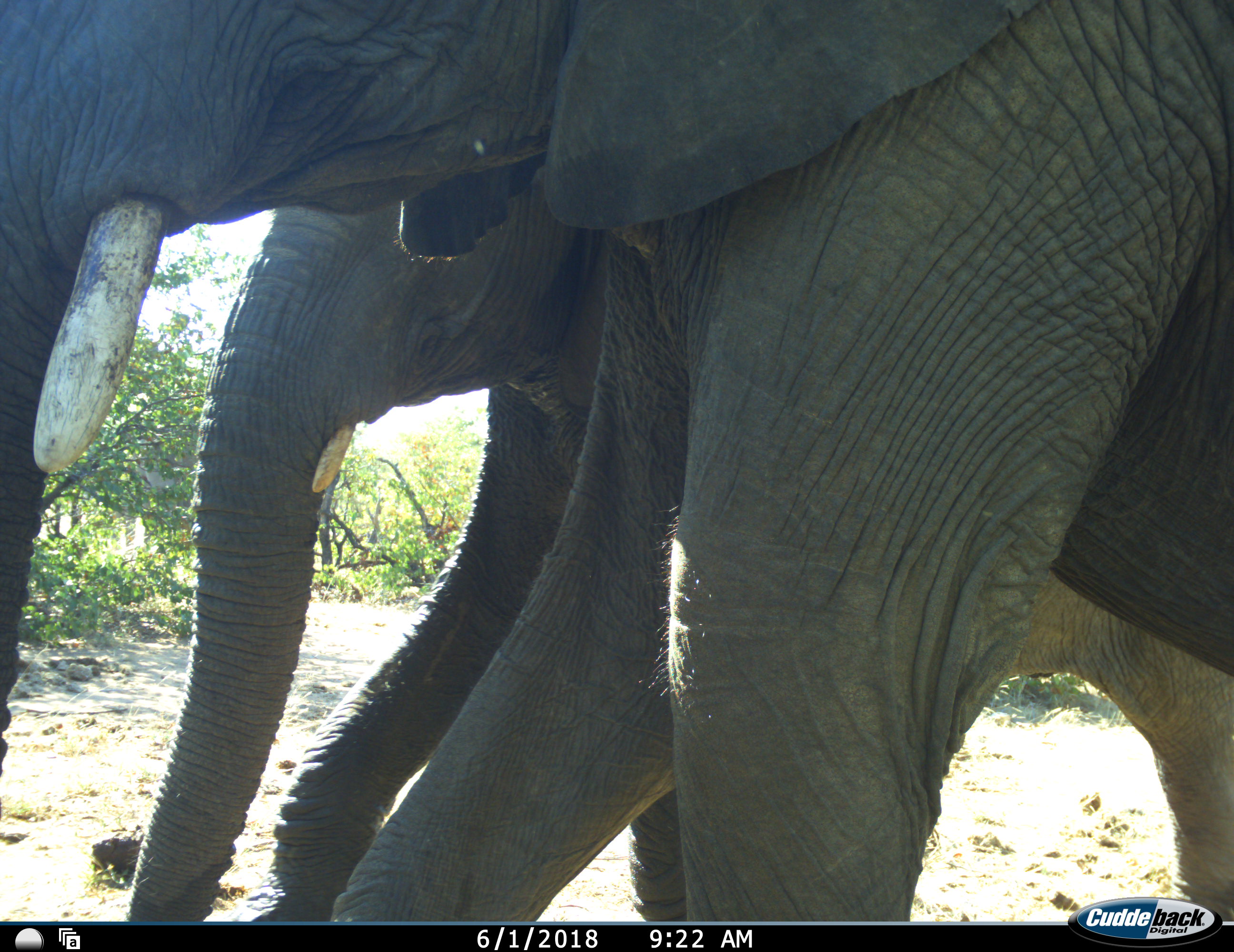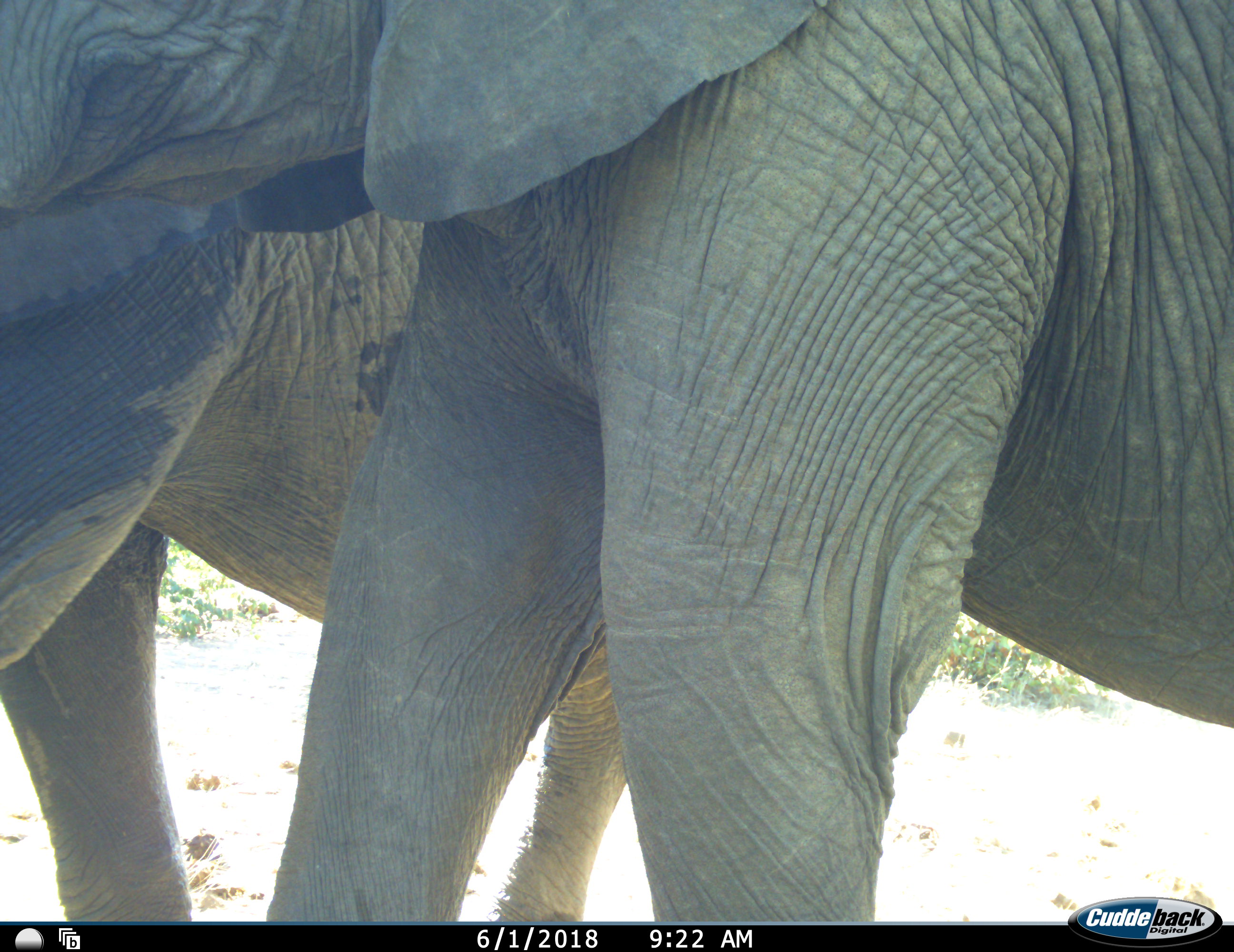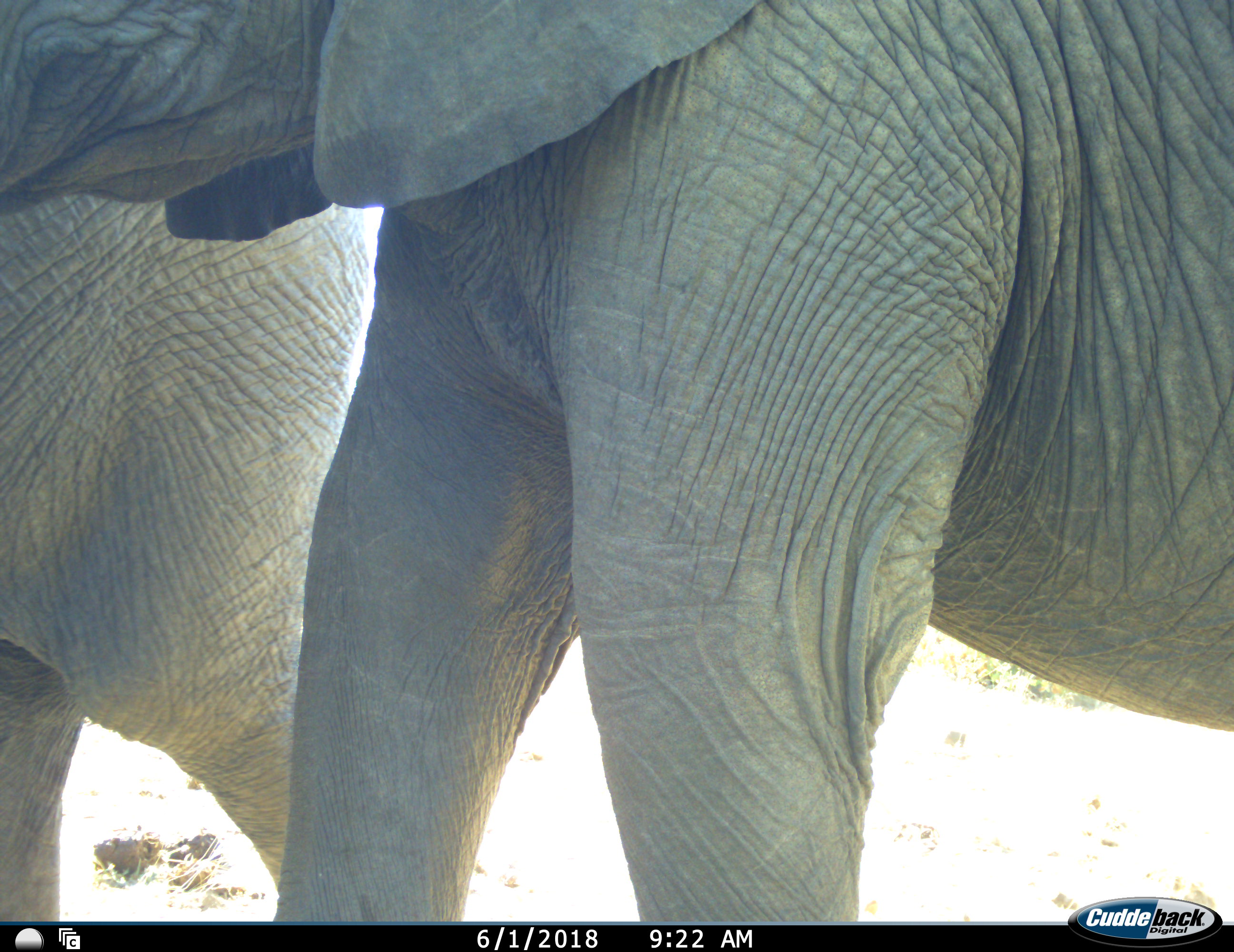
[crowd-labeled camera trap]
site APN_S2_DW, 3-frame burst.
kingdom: Animalia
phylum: Chordata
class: Mammalia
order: Proboscidea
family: Elephantidae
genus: Loxodonta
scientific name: Loxodonta africana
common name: african bush elephant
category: elephant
Elephant (african bush elephant) (Loxodonta africana), count 2. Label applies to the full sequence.